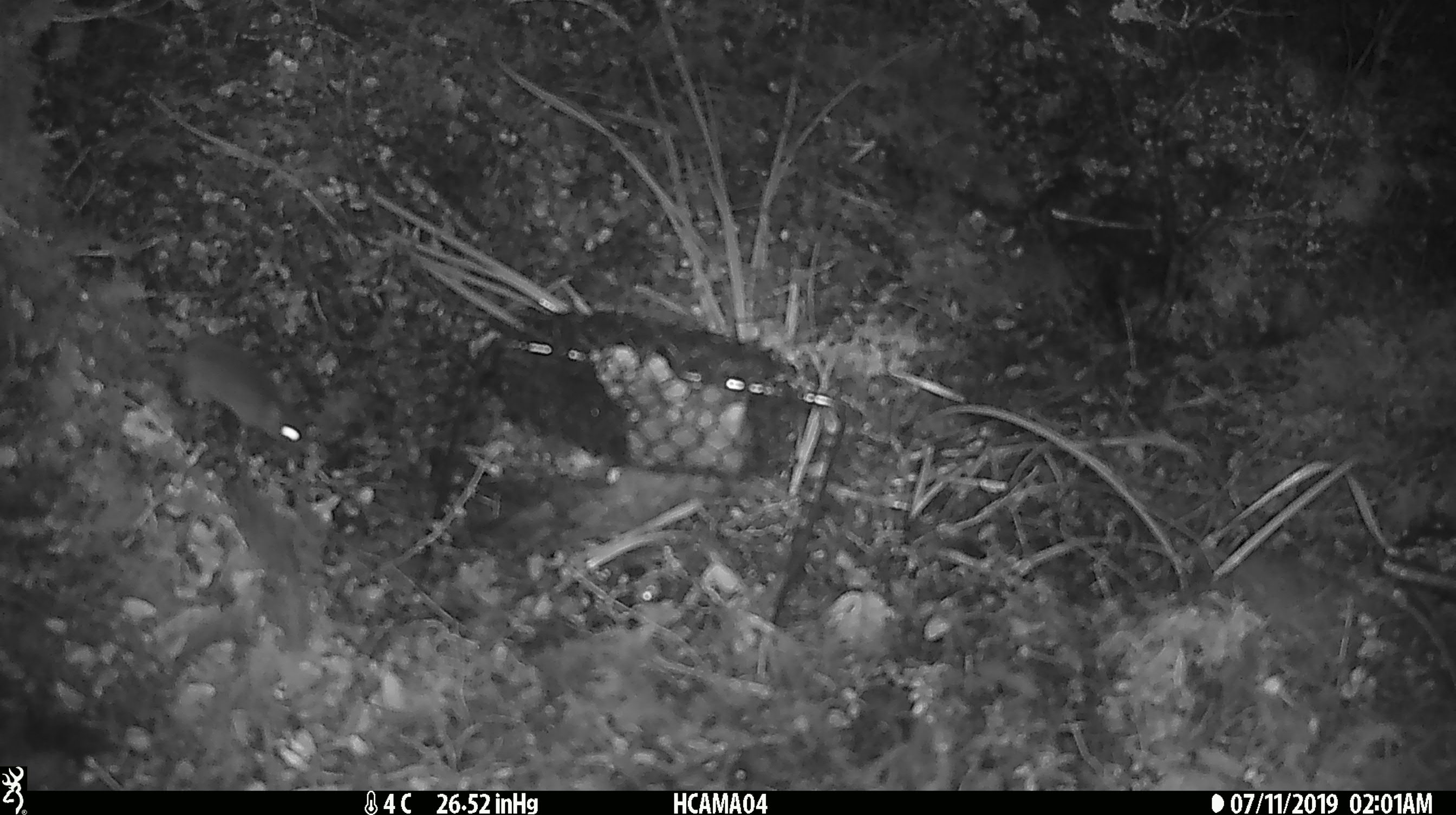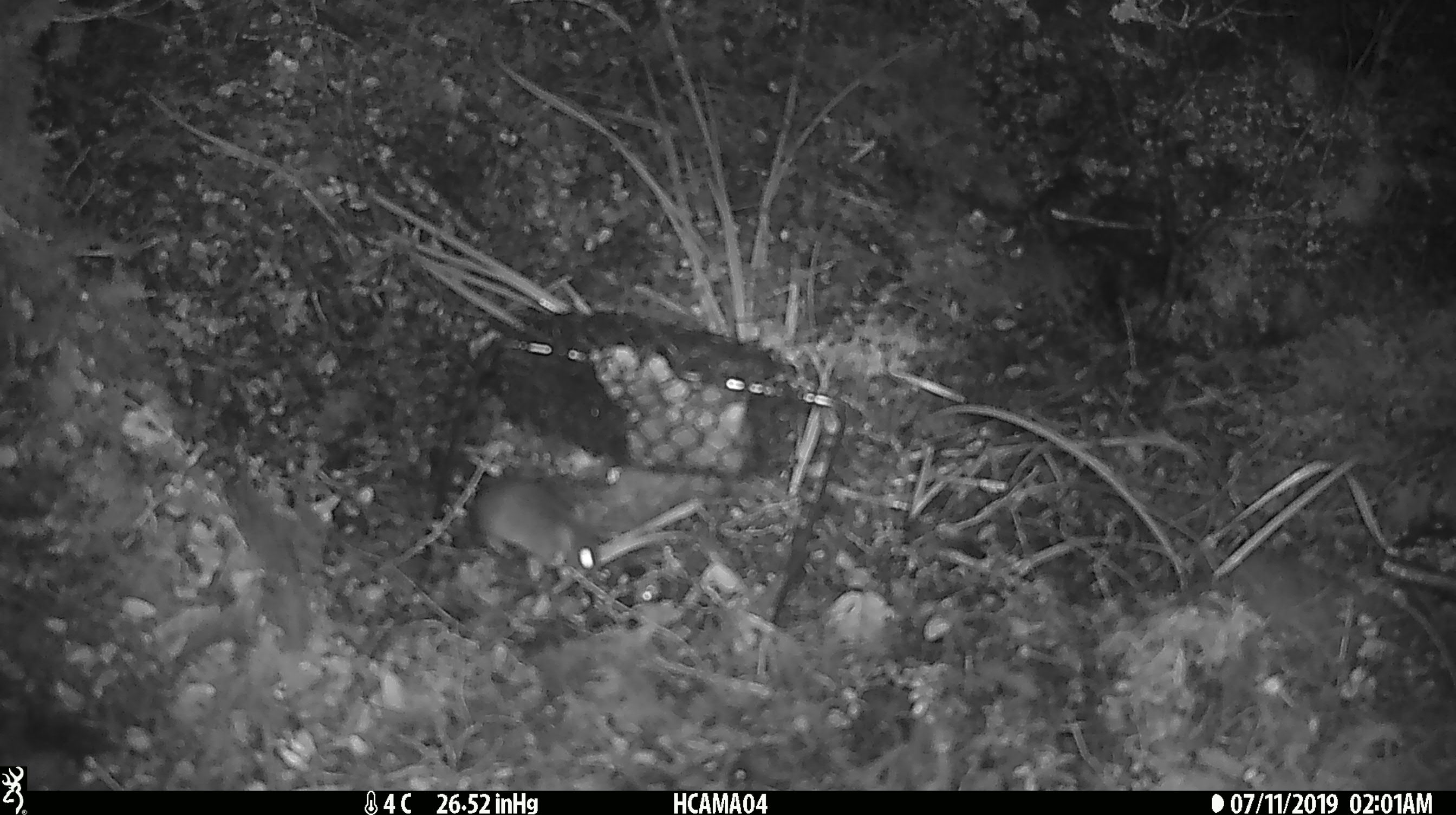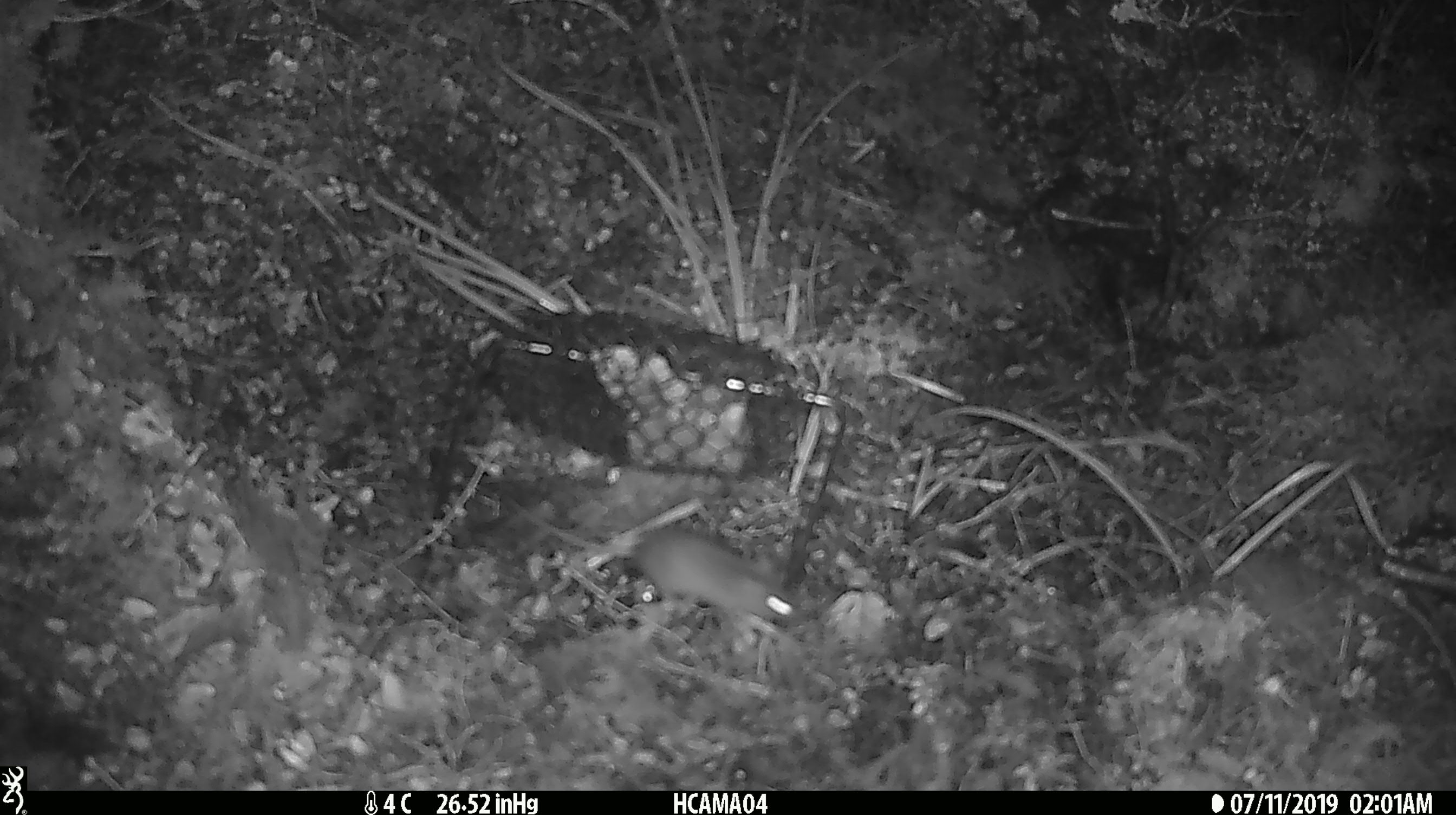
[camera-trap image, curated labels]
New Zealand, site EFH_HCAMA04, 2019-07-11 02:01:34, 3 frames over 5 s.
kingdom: Animalia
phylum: Chordata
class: Mammalia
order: Rodentia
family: Muridae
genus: Mus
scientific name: Mus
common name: mouse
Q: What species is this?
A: Mouse (Mus).